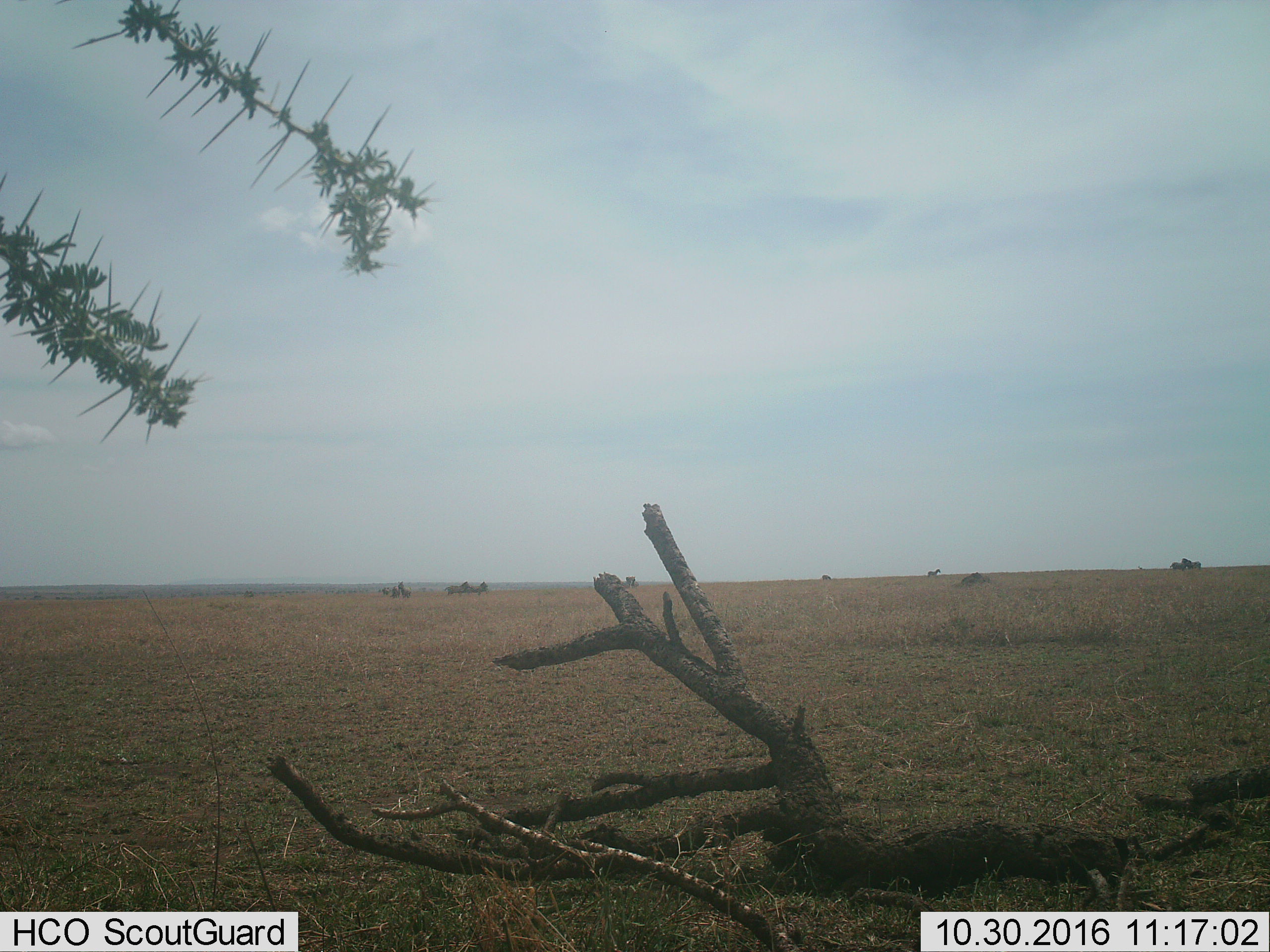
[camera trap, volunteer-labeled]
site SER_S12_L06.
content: unidentified animal